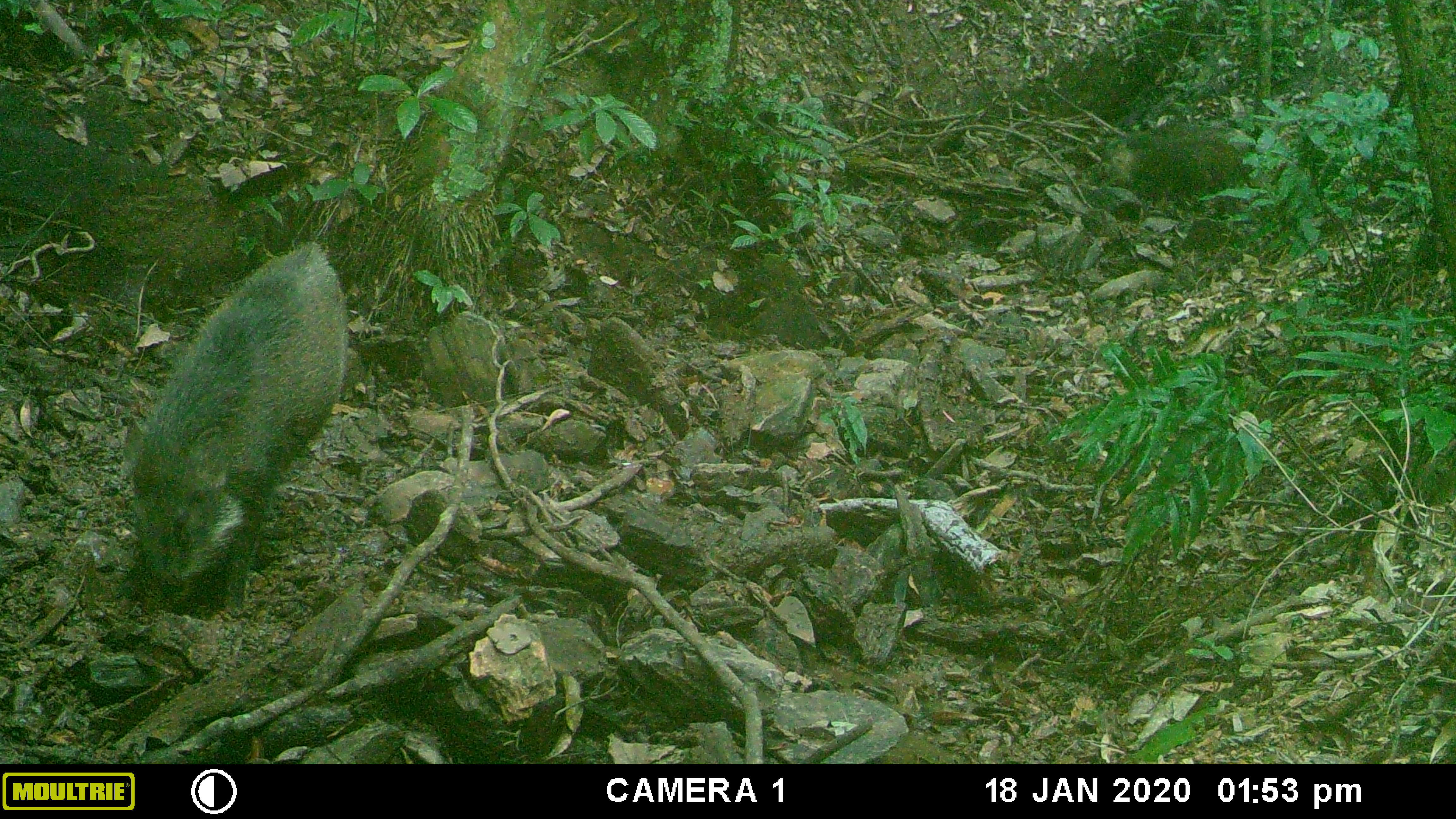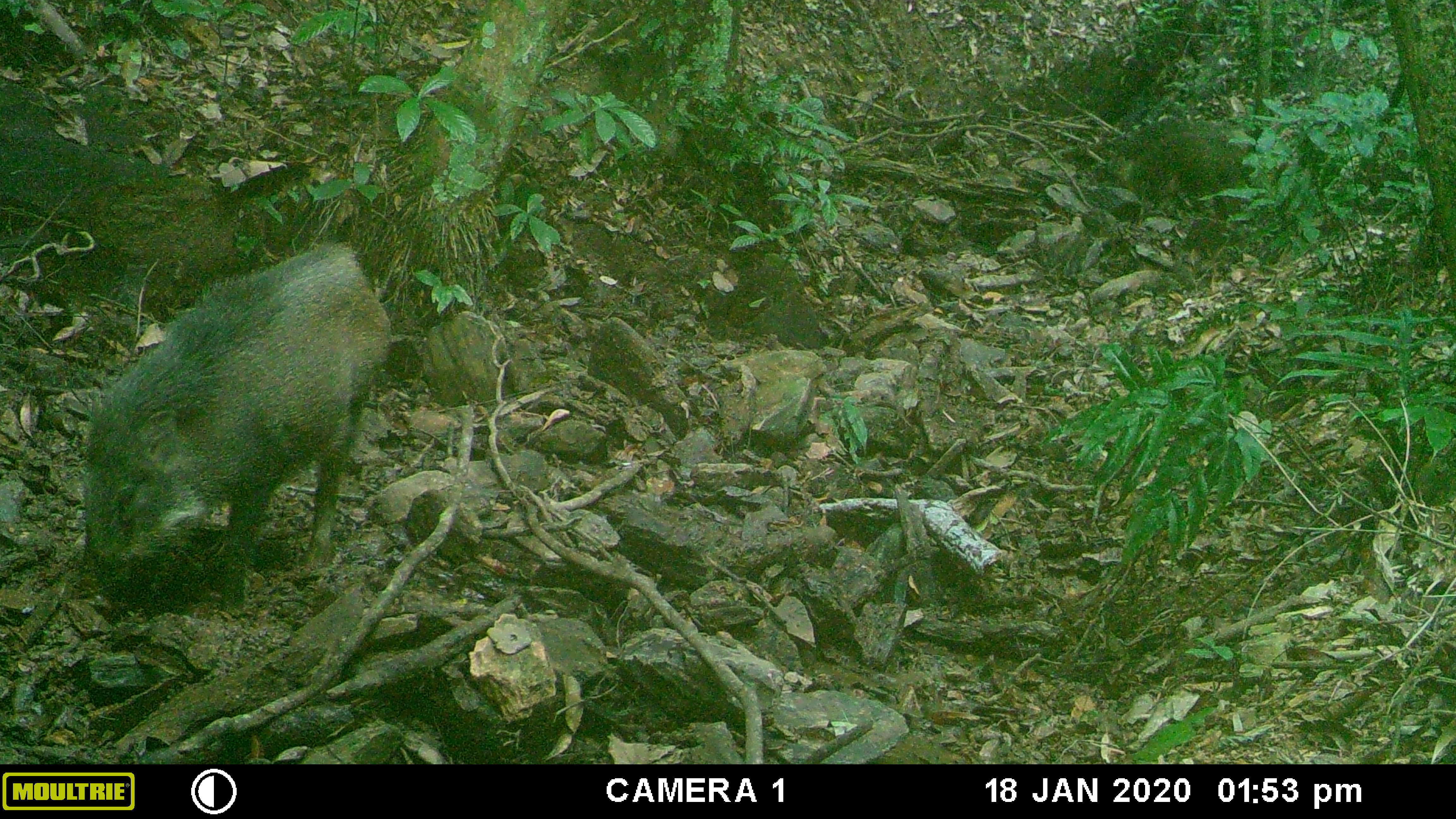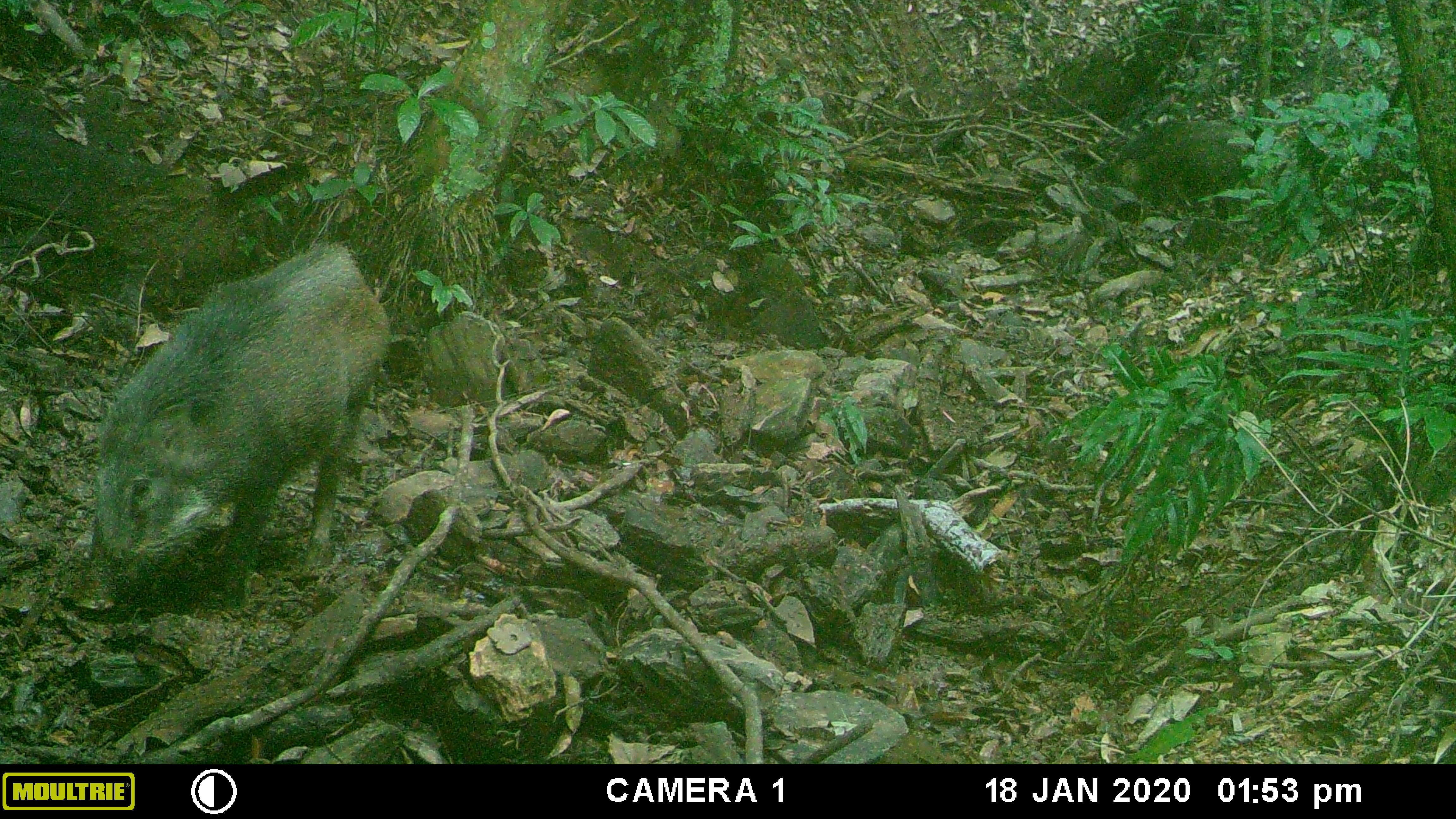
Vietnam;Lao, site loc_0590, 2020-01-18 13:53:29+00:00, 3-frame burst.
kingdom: Animalia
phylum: Chordata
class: Mammalia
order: Artiodactyla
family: Suidae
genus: Sus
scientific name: Sus scrofa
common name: eurasian wild pig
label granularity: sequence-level